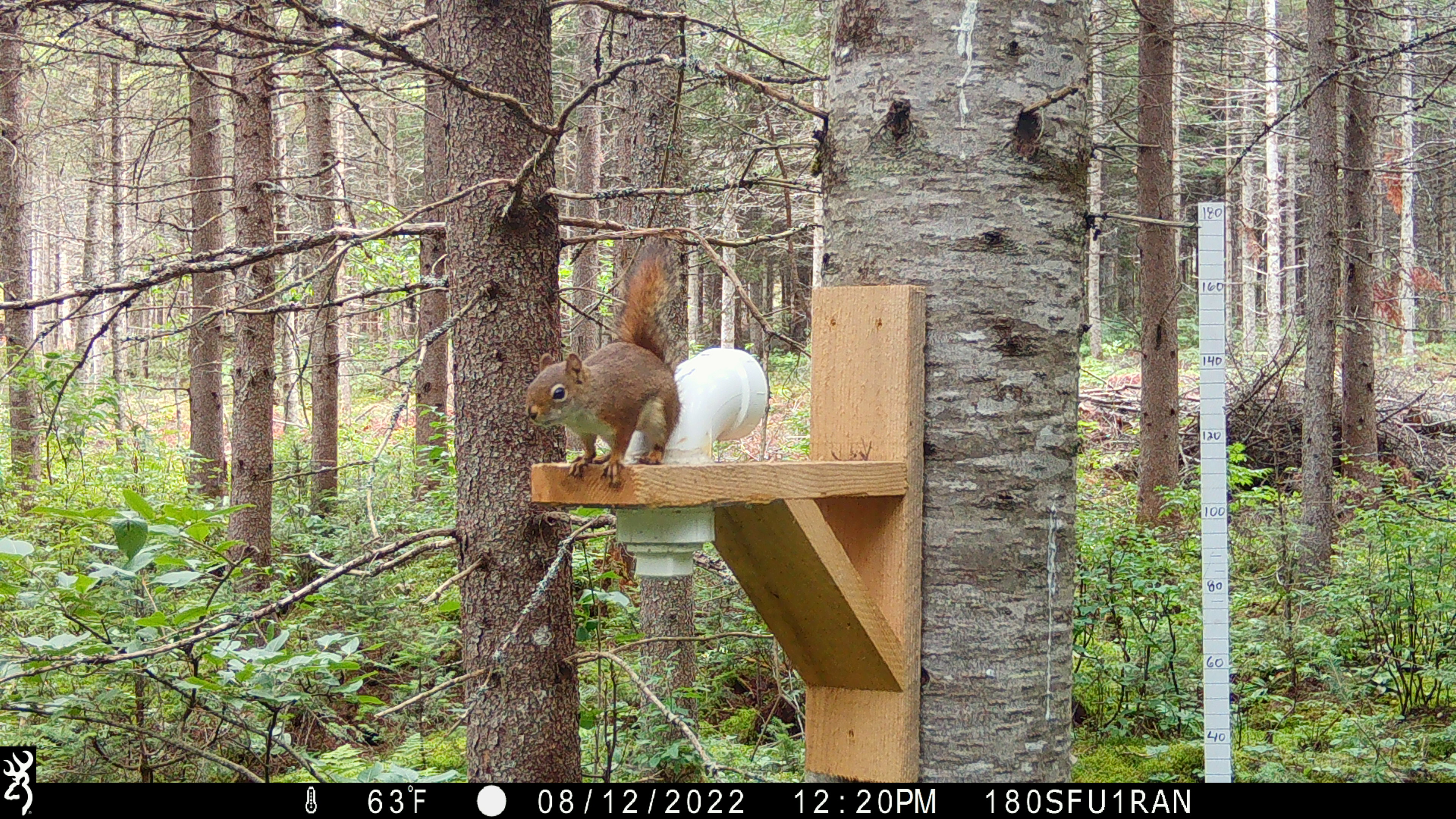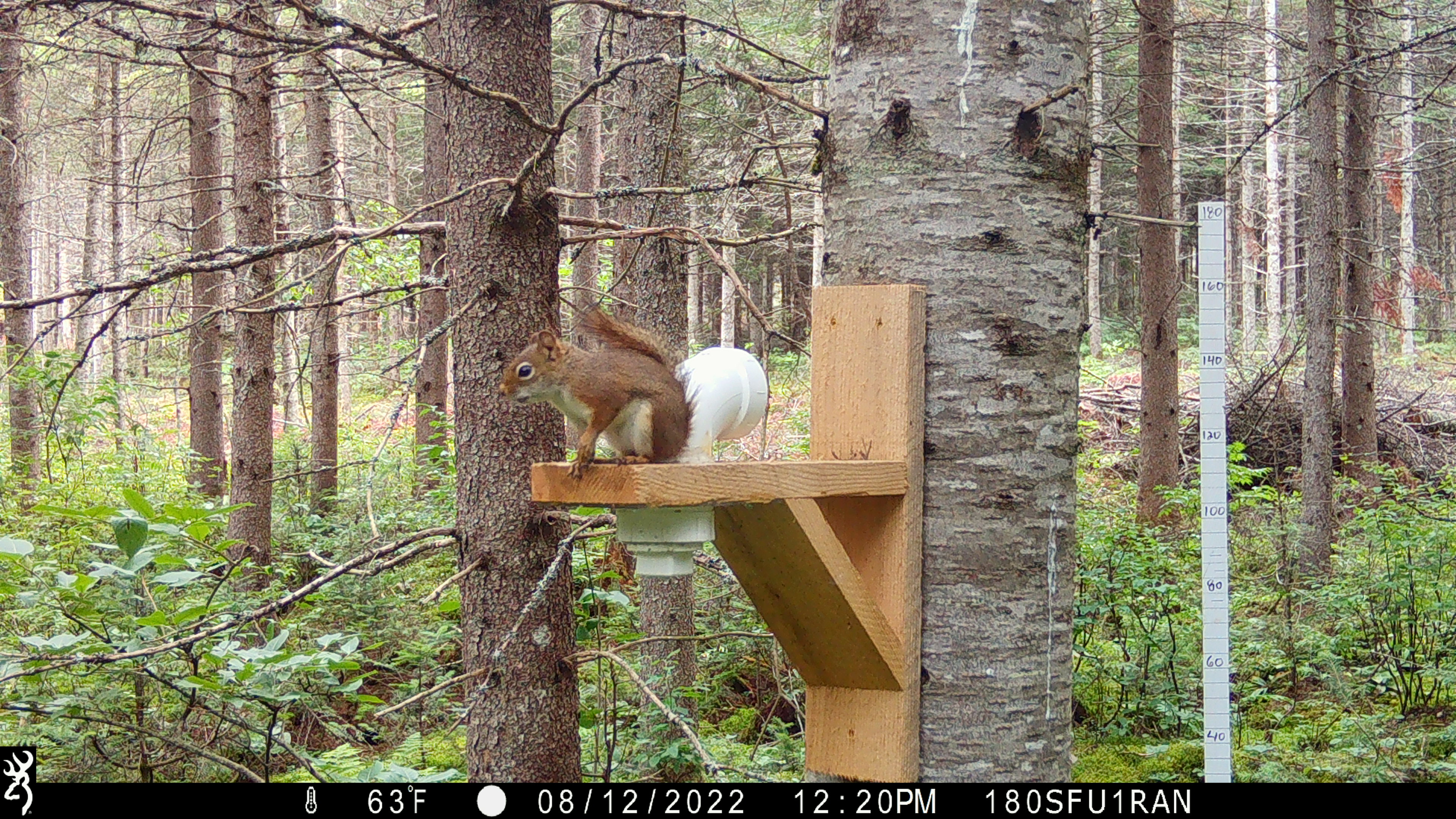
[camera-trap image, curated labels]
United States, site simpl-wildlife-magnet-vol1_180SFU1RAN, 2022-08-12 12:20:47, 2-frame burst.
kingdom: Animalia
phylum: Chordata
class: Mammalia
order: Rodentia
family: Sciuridae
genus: Tamiasciurus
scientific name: Tamiasciurus hudsonicus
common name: red squirrel